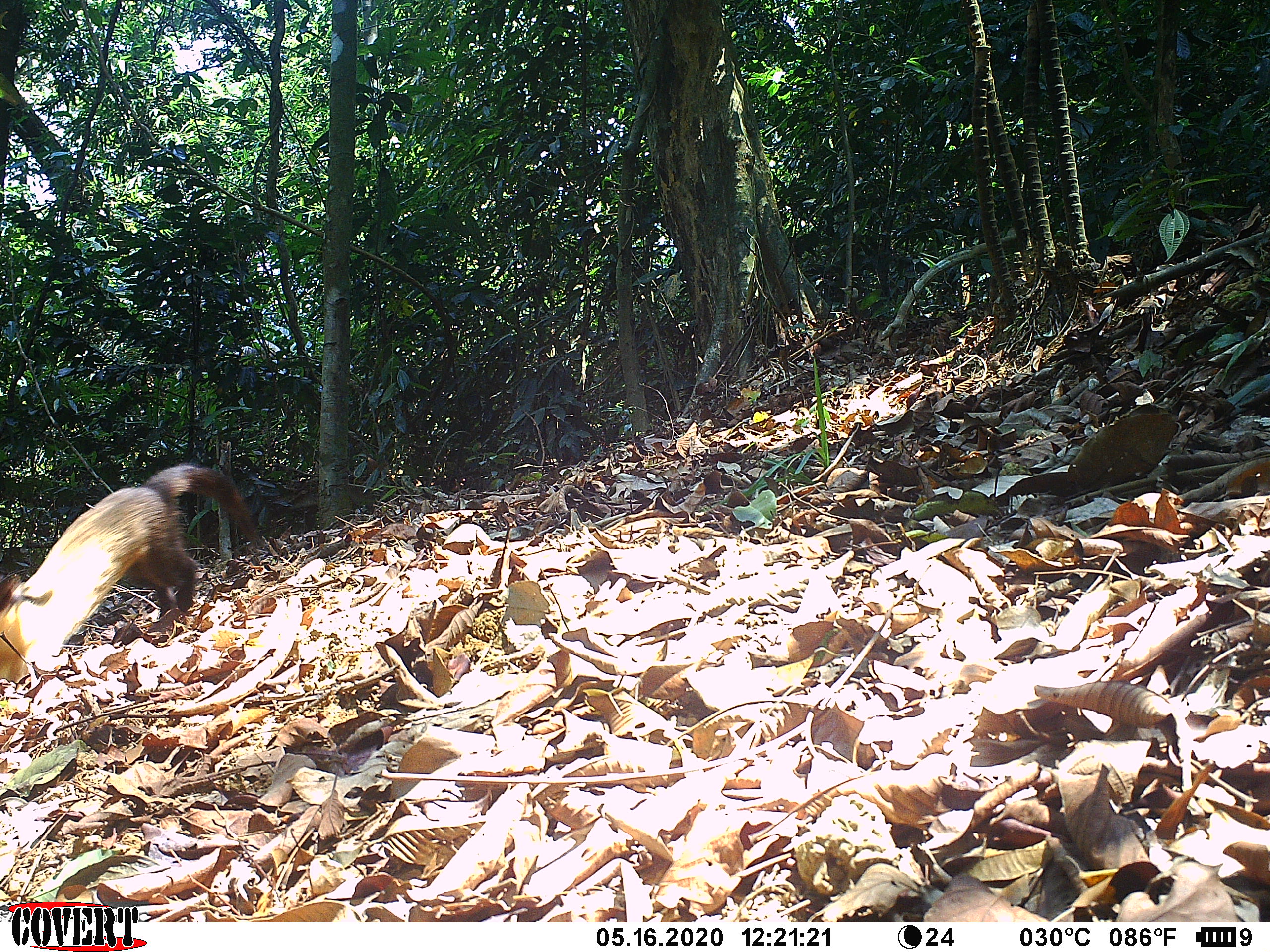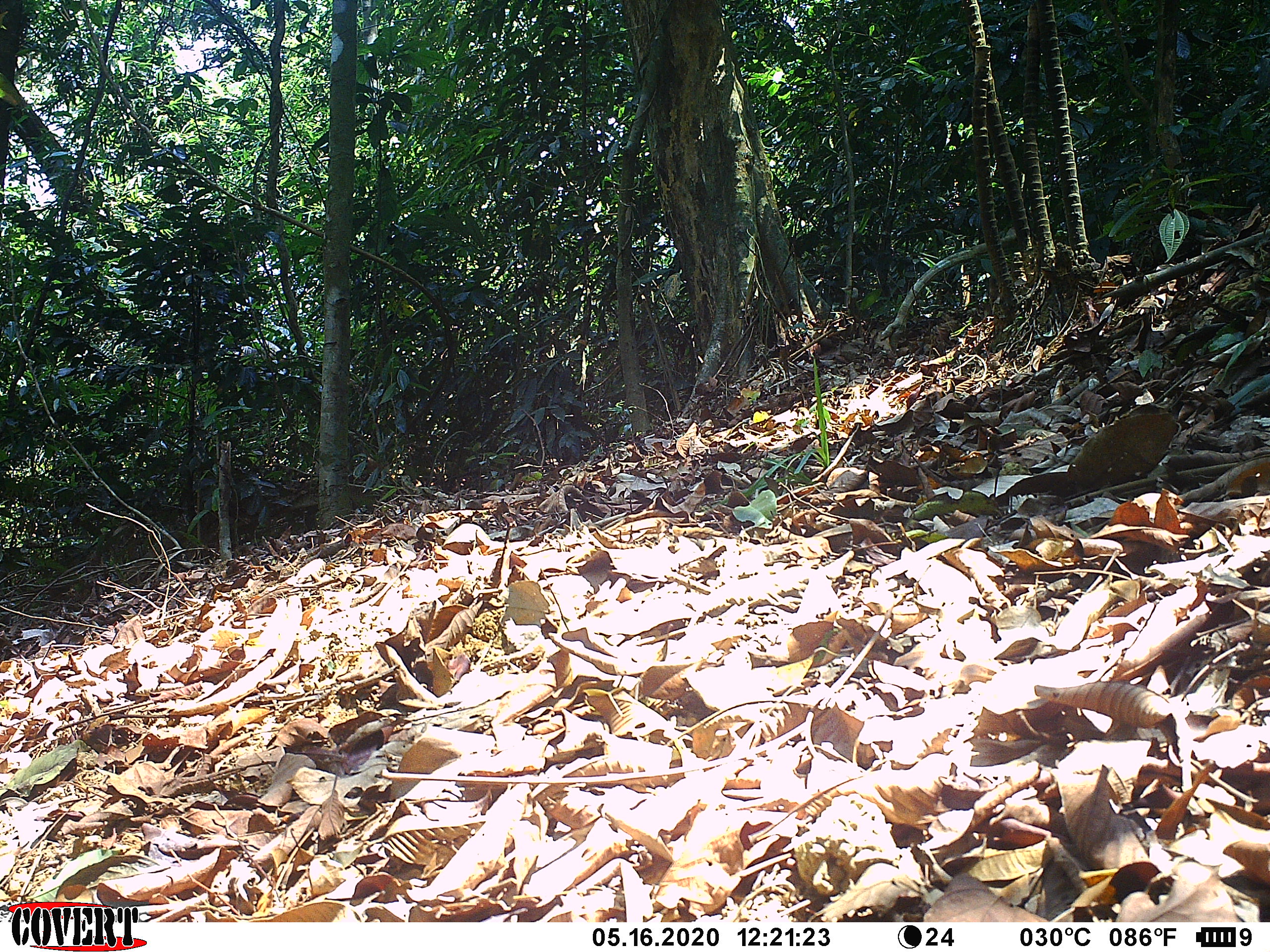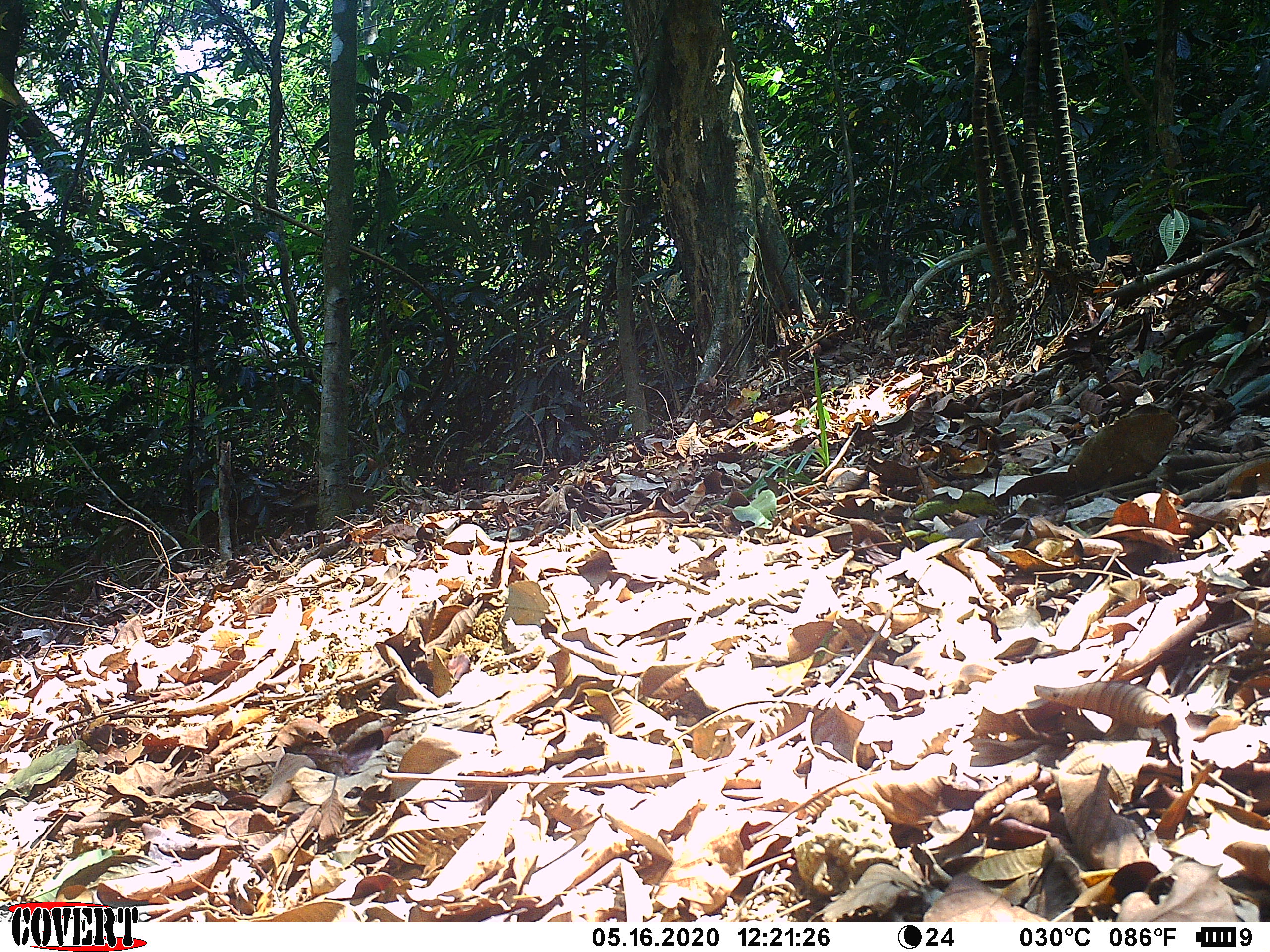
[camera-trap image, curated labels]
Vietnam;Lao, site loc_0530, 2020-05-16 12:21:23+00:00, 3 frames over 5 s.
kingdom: Animalia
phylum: Chordata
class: Mammalia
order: Carnivora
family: Mustelidae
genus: Martes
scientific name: Martes flavigula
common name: yellow-throated marten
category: yellow throated marten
Yellow throated marten (yellow-throated marten) (Martes flavigula). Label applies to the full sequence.